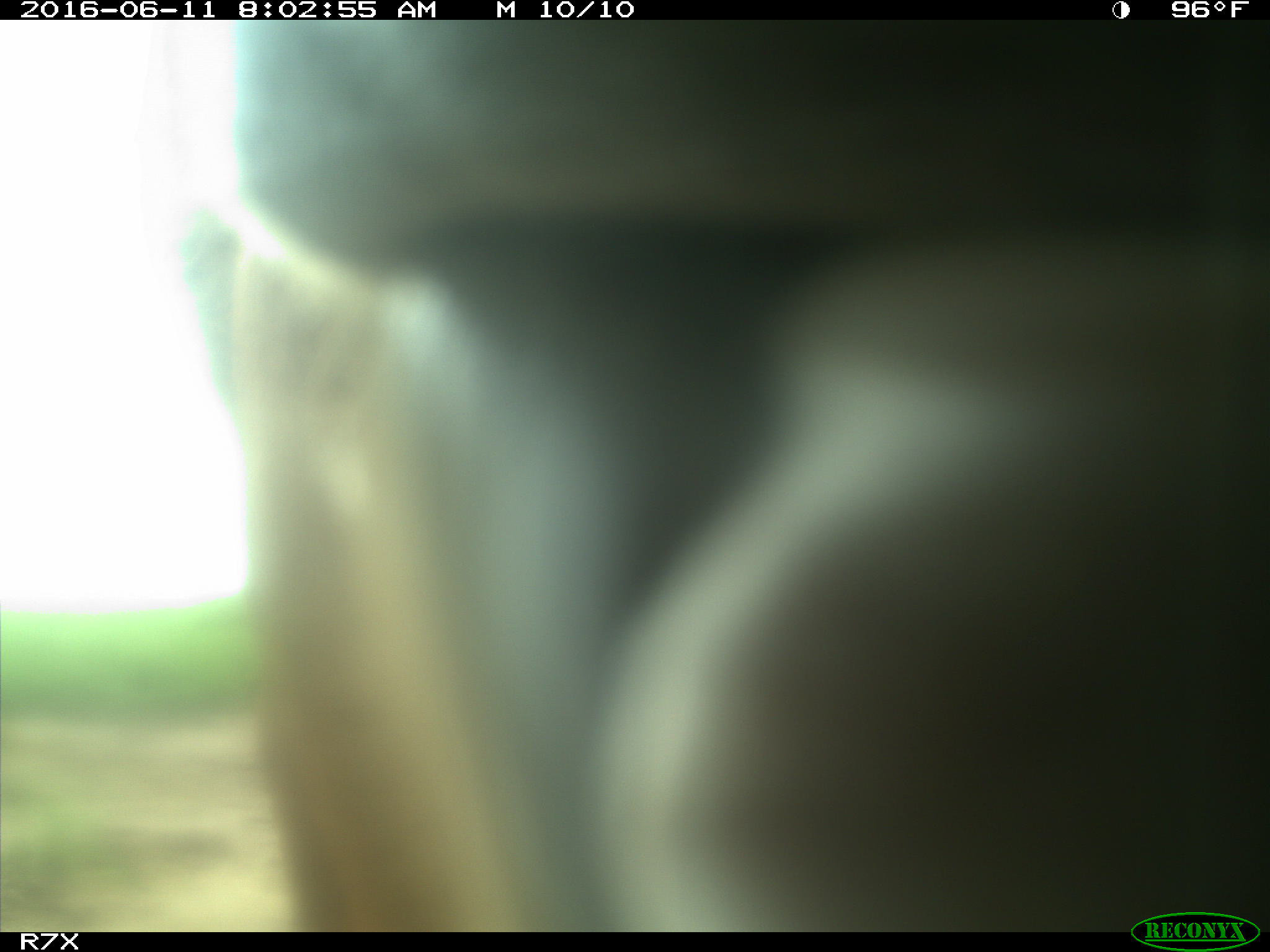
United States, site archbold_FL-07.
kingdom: Animalia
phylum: Chordata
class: Mammalia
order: Artiodactyla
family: Bovidae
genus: Bos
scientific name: Bos taurus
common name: domestic cow